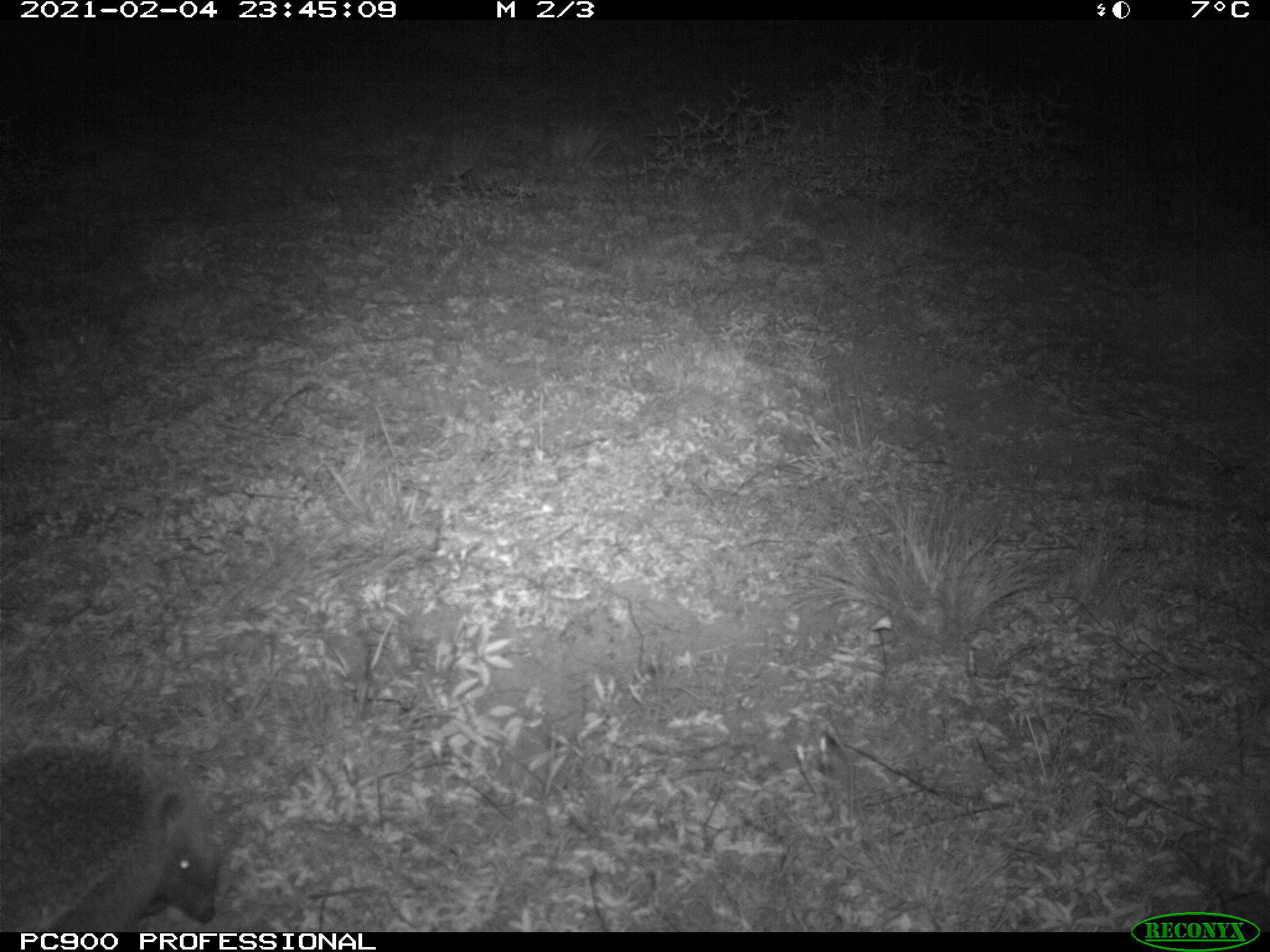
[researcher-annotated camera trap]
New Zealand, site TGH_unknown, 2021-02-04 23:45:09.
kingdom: Animalia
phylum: Chordata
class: Mammalia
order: Eulipotyphla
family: Erinaceidae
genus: Erinaceus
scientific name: Erinaceus europaeus europaeus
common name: european hedgehog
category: hedgehog